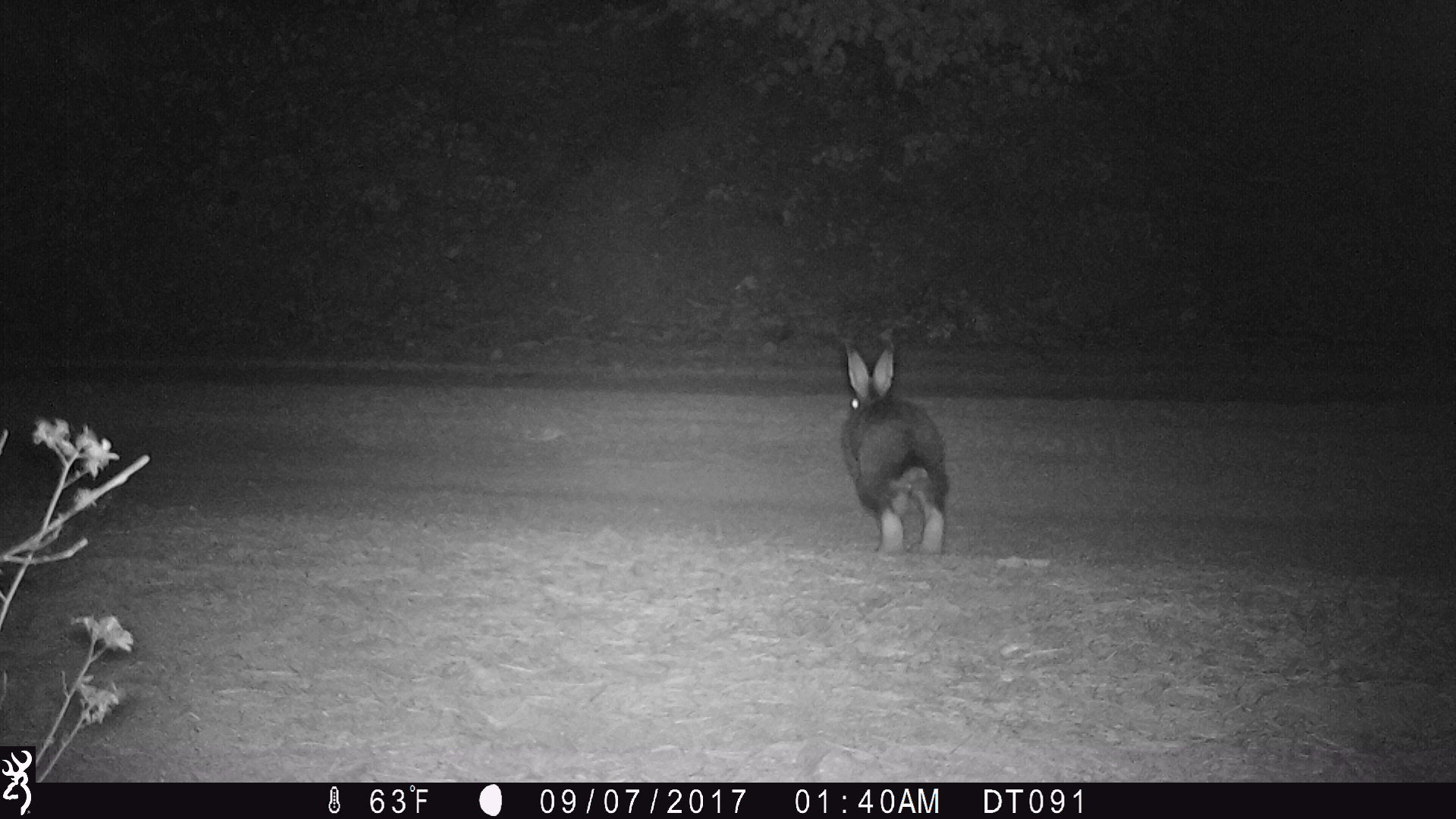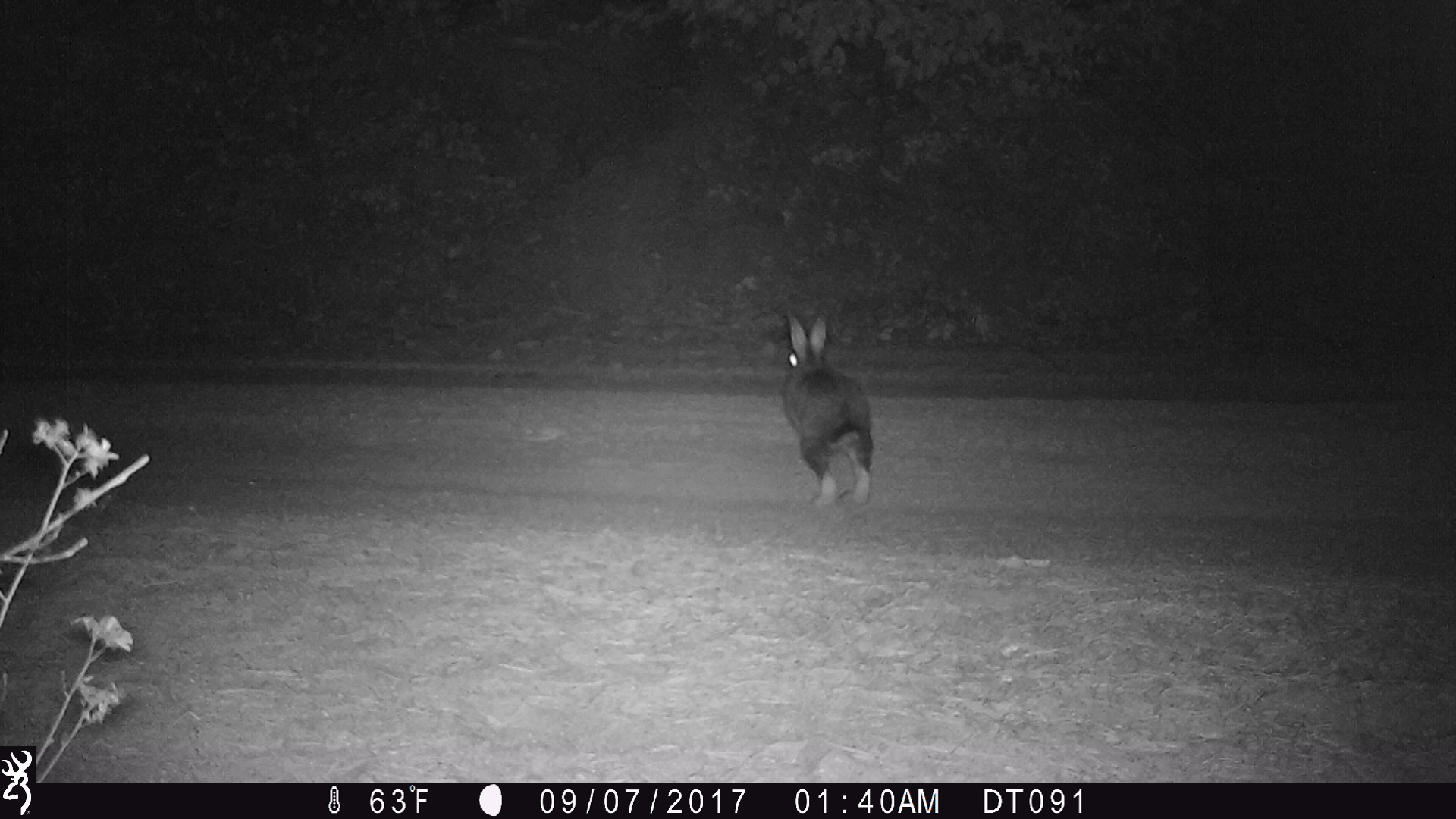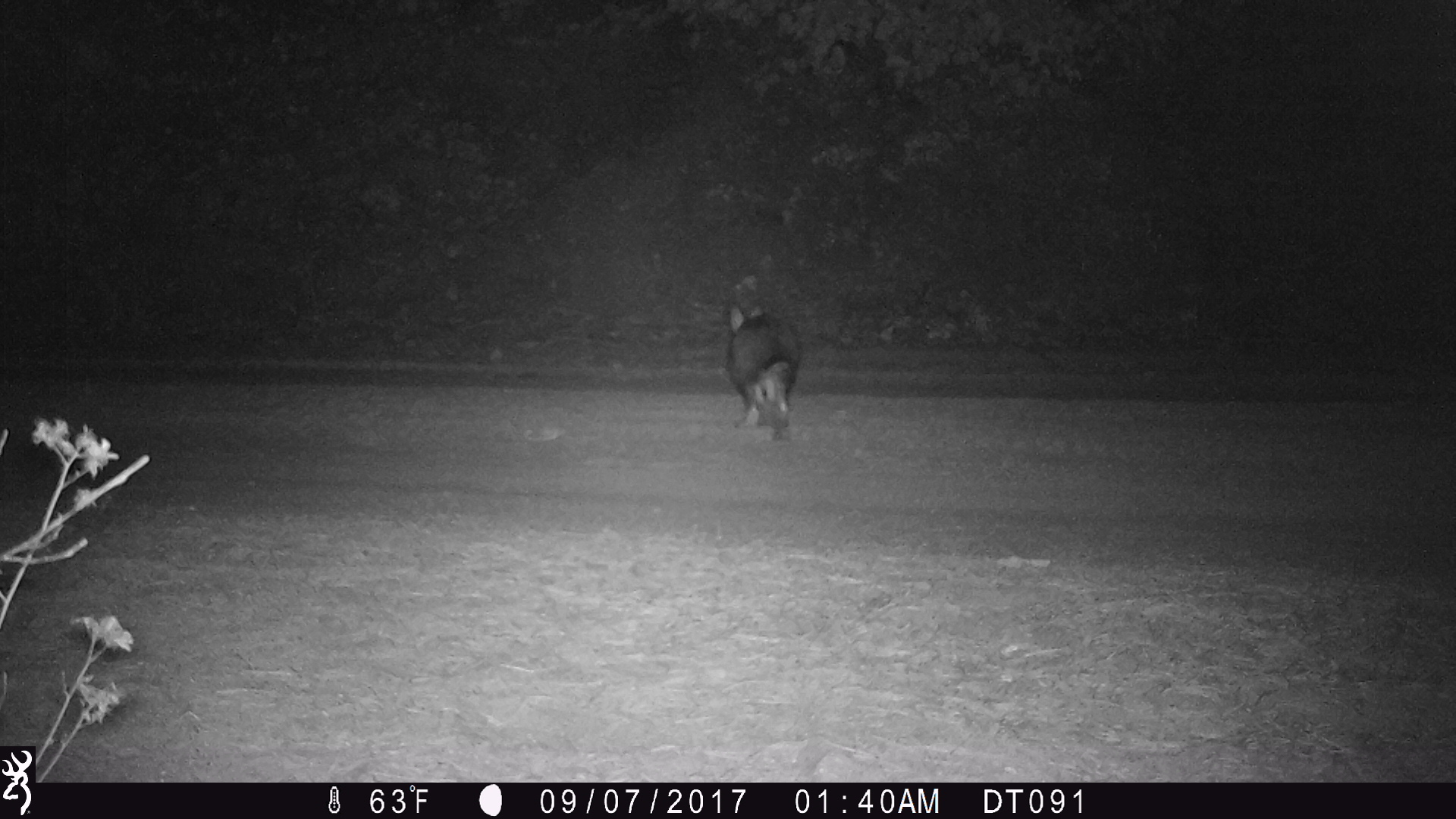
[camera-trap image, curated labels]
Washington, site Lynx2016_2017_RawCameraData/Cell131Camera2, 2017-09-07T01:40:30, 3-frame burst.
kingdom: Animalia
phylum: Chordata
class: Mammalia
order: Lagomorpha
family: Leporidae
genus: Lepus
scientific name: Lepus americanus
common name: snowshoe hare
Lepus americanus (snowshoe hare). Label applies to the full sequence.